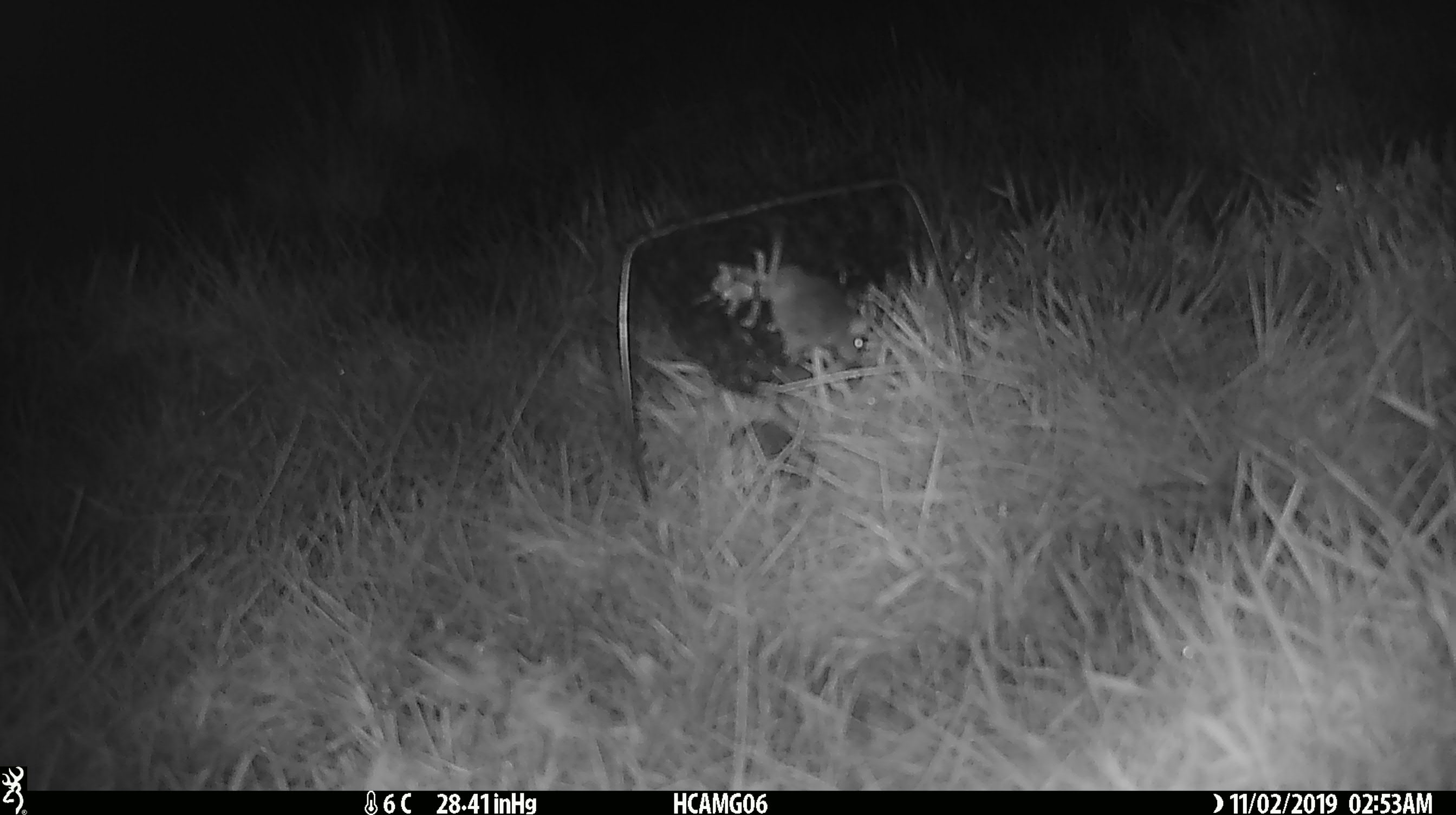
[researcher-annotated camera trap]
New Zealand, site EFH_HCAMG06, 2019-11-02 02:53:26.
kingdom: Animalia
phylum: Chordata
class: Mammalia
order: Rodentia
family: Muridae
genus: Mus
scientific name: Mus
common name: mouse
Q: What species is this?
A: Mouse (Mus).